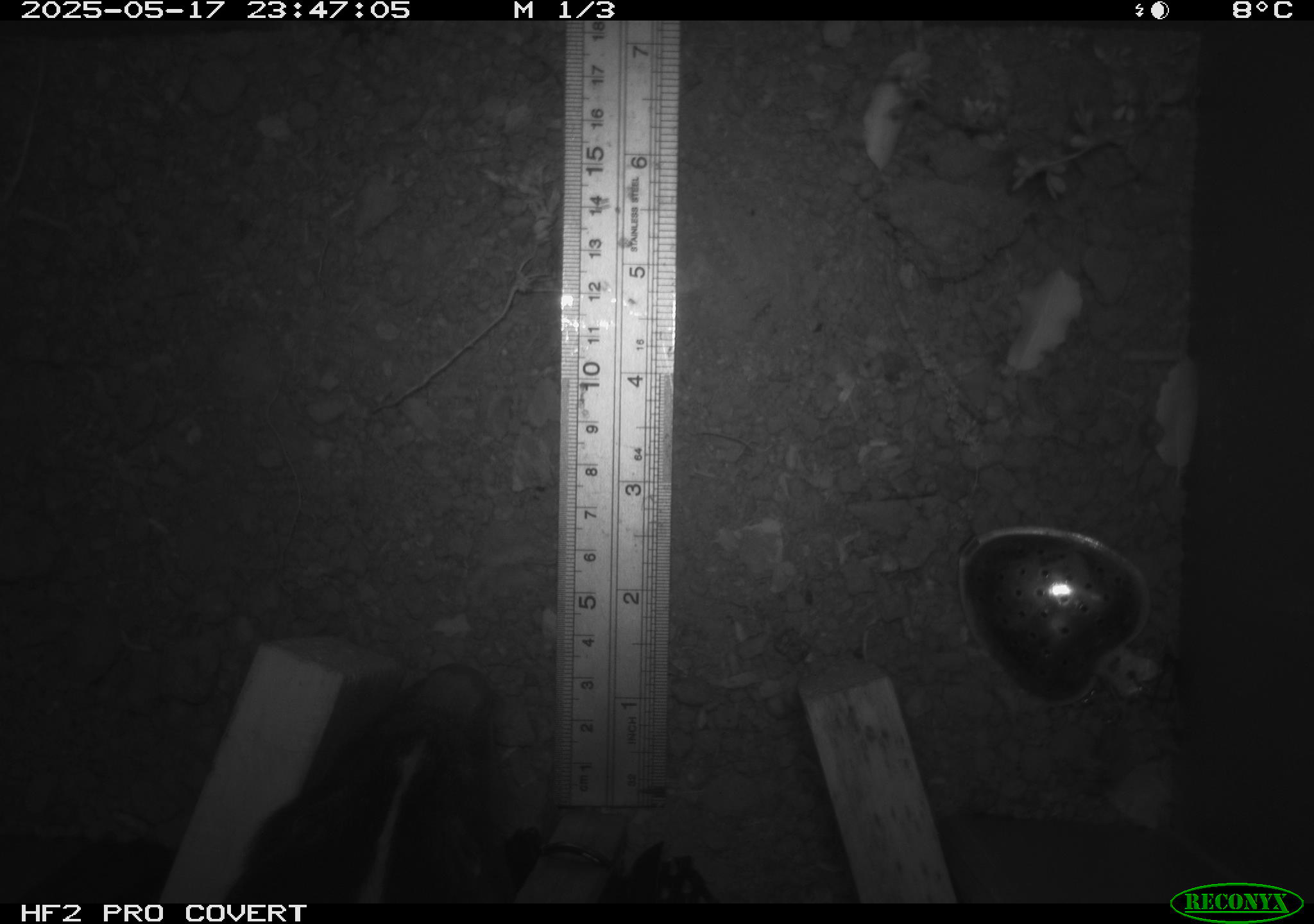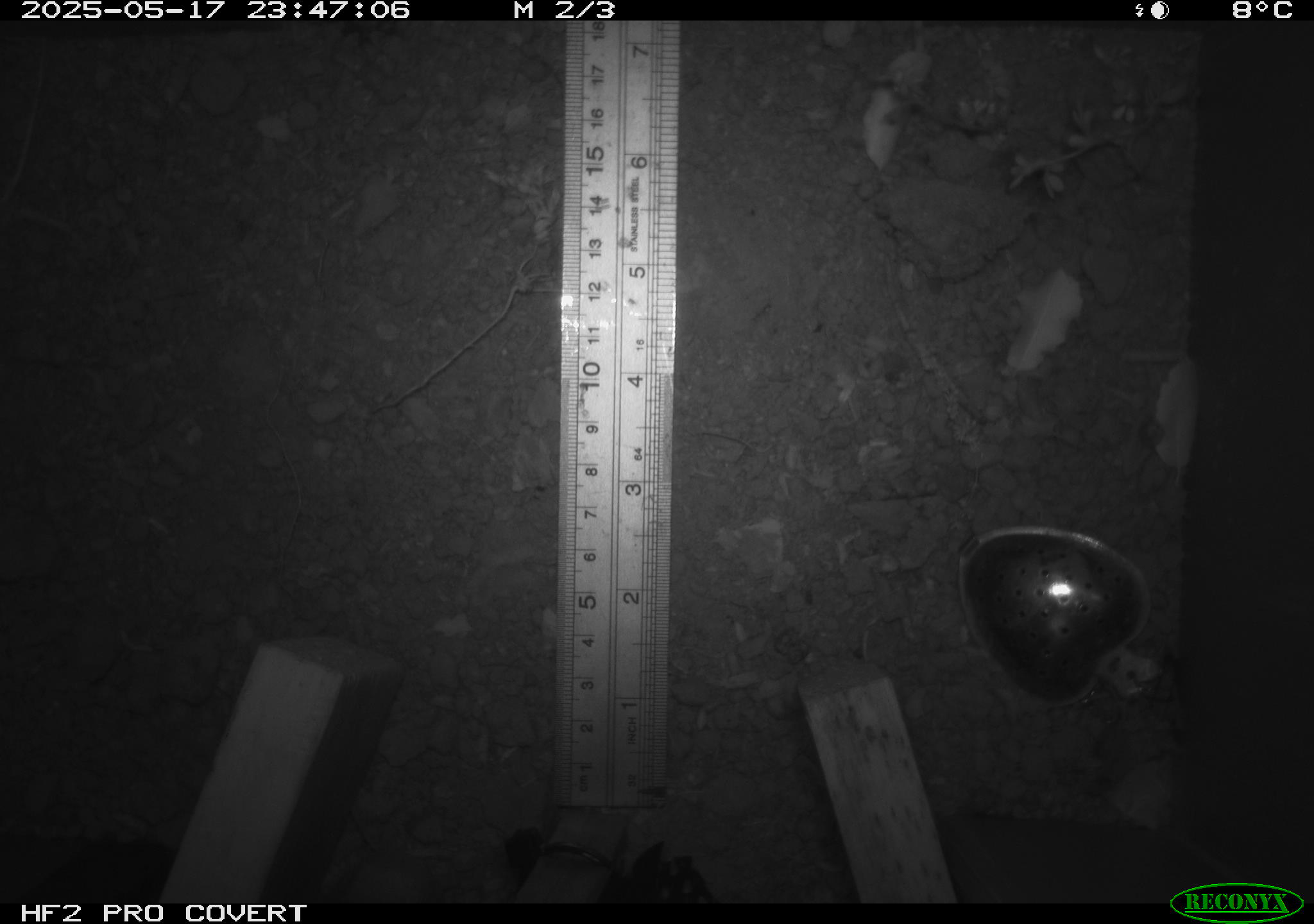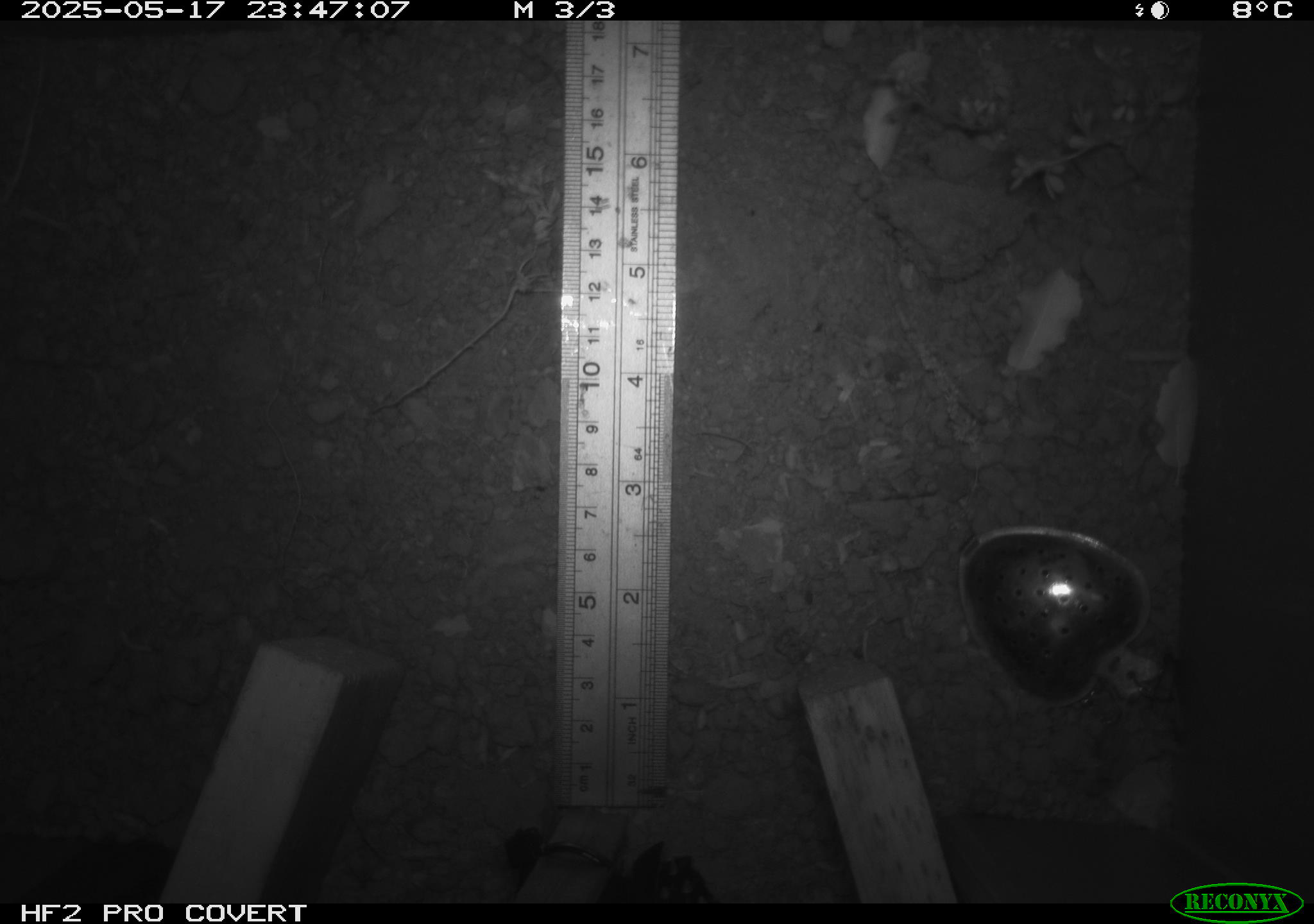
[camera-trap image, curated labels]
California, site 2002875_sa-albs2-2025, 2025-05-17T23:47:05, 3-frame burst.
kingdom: Animalia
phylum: Chordata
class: Mammalia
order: Carnivora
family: Mephitidae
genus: Mephitis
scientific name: Mephitis mephitis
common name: striped skunk